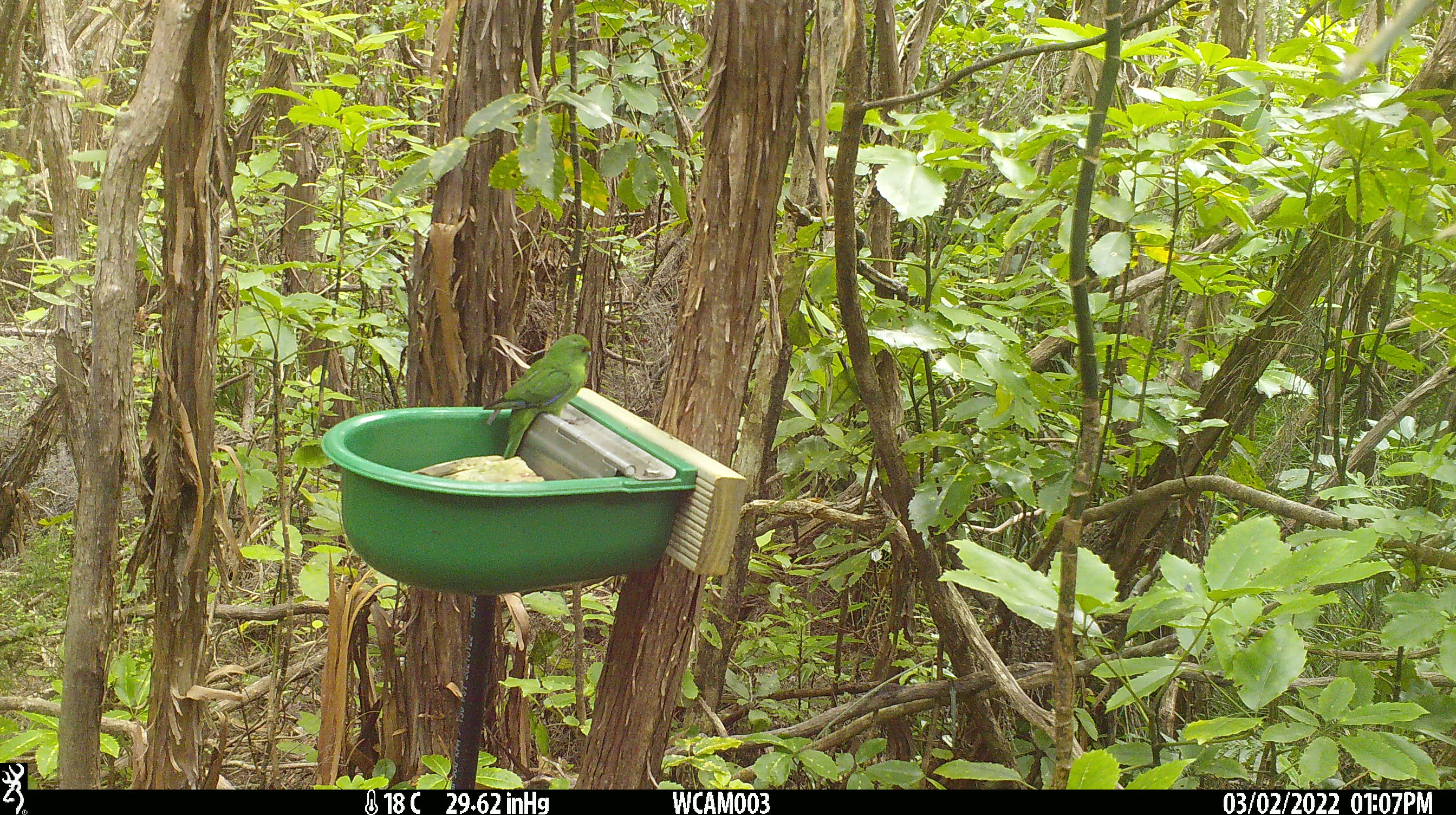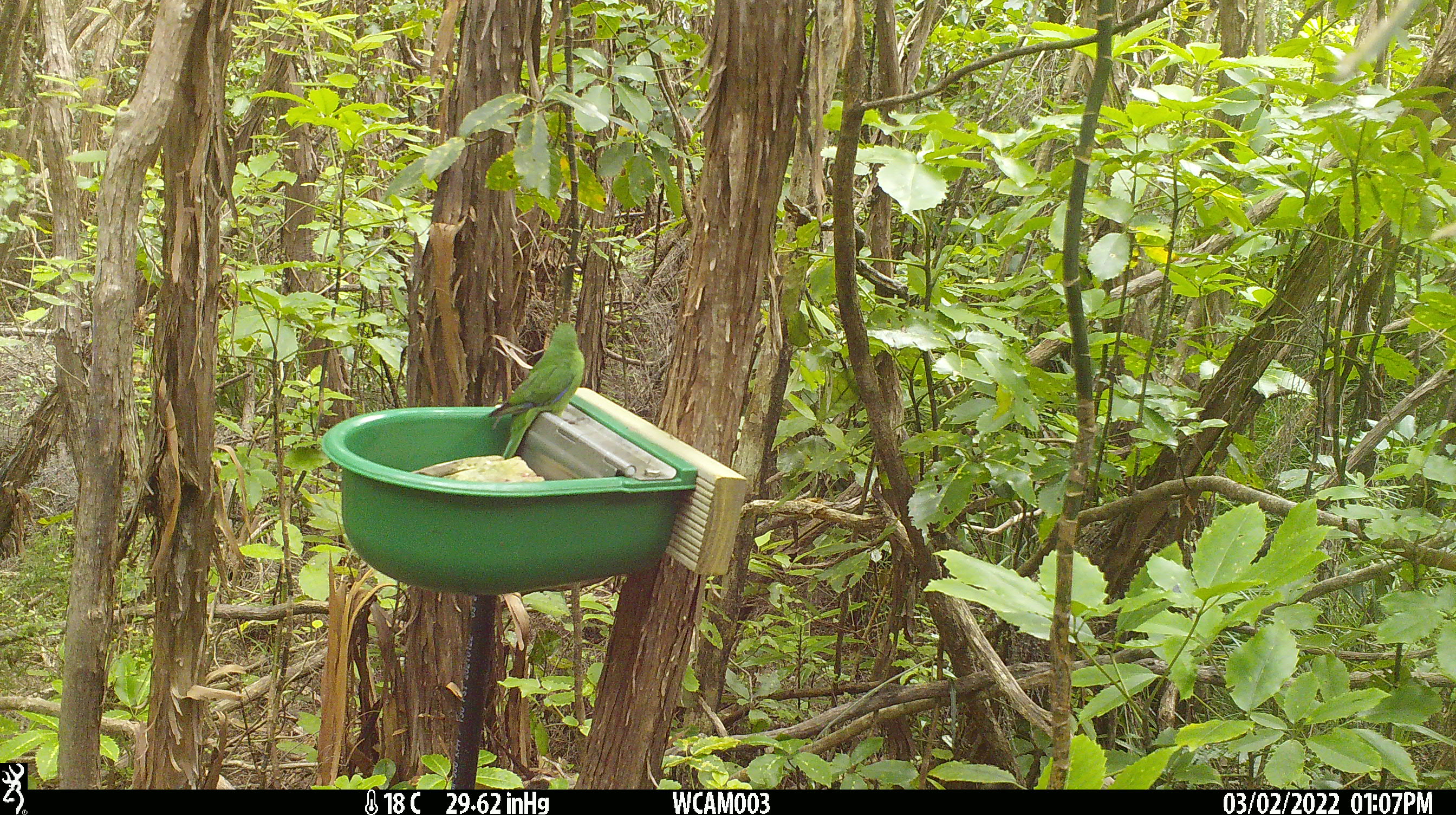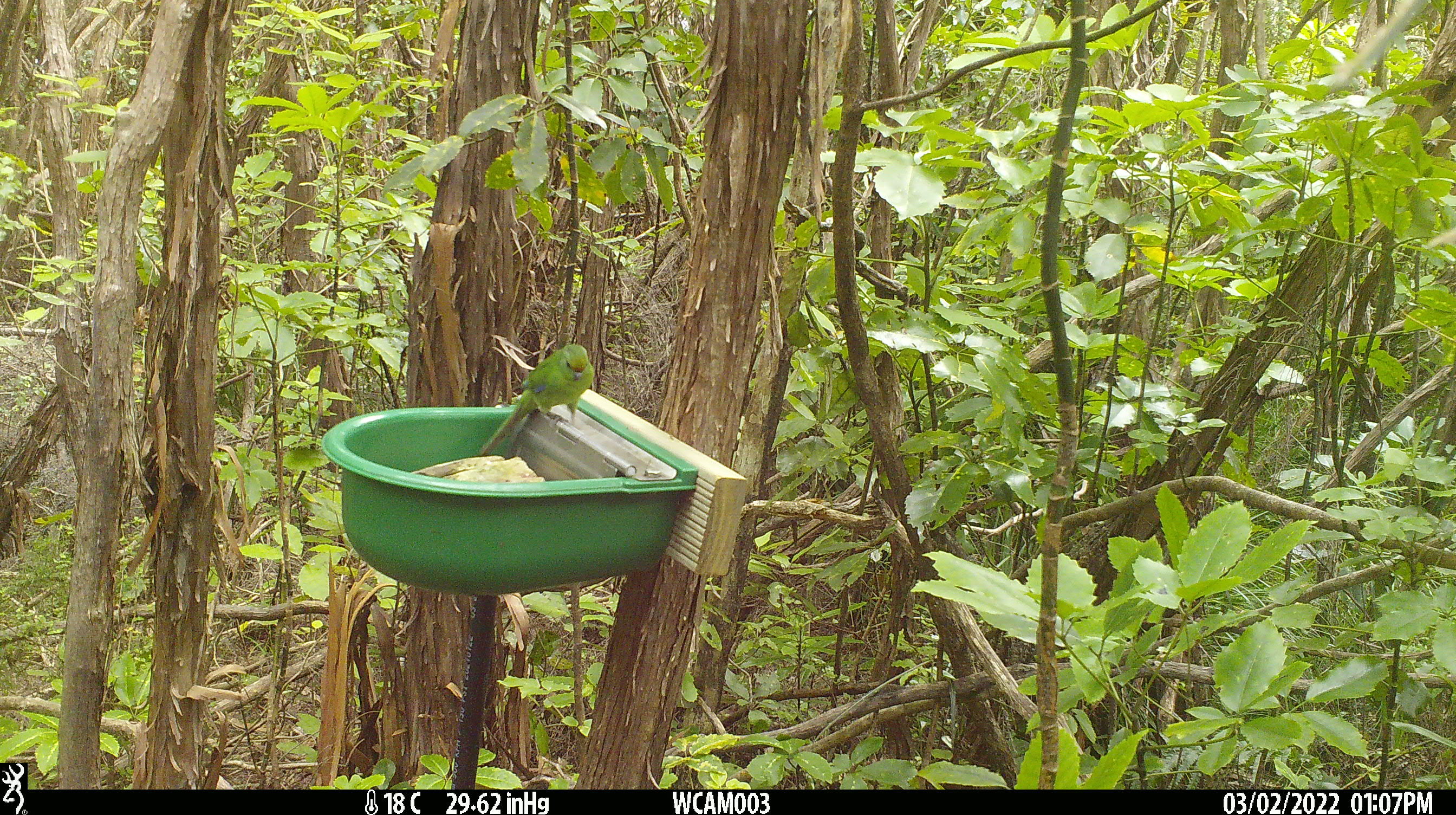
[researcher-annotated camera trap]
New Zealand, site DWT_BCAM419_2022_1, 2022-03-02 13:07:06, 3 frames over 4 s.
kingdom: Animalia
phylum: Chordata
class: Aves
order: Psittaciformes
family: Psittaculidae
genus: Cyanoramphus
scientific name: Cyanoramphus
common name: parakeet